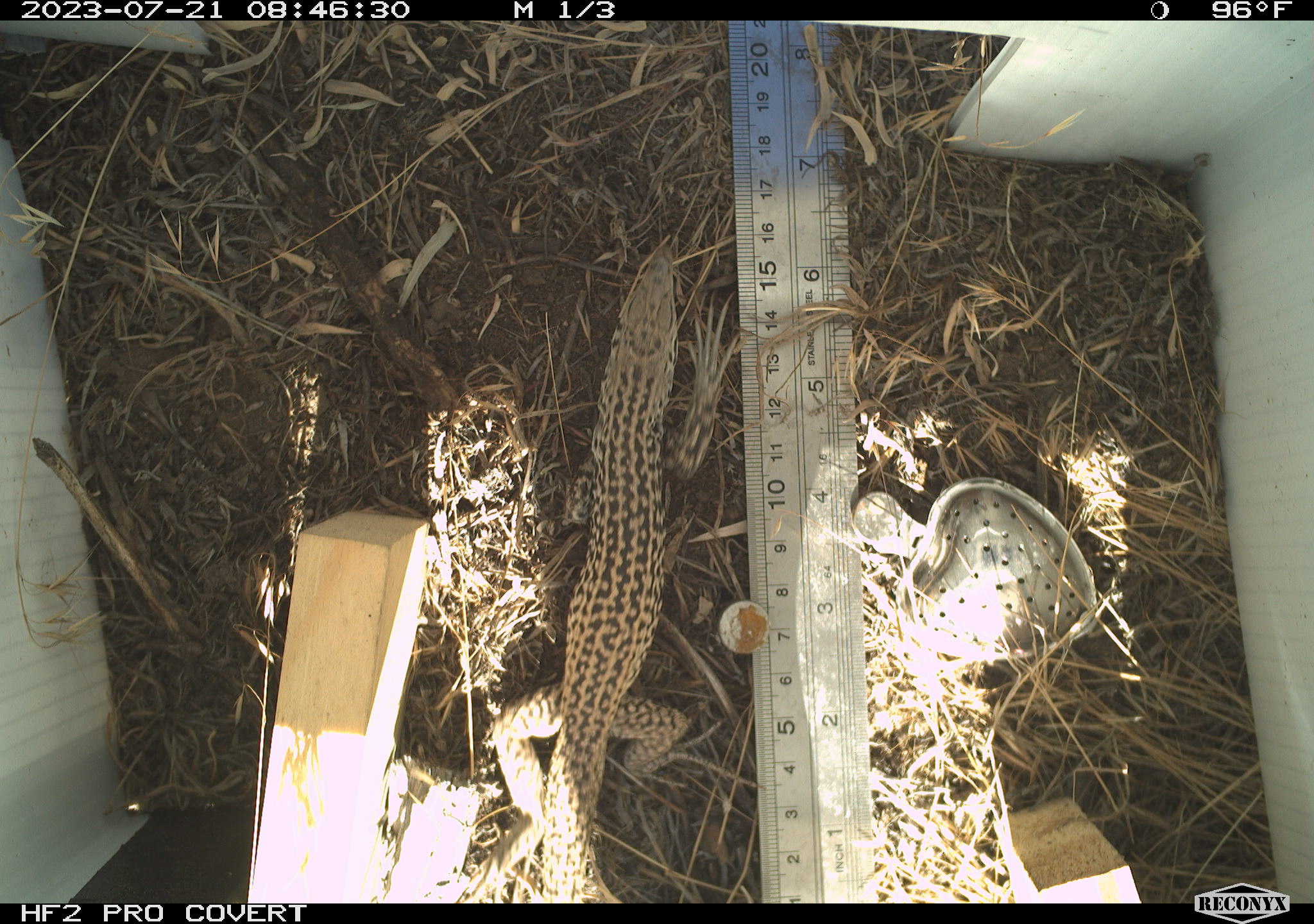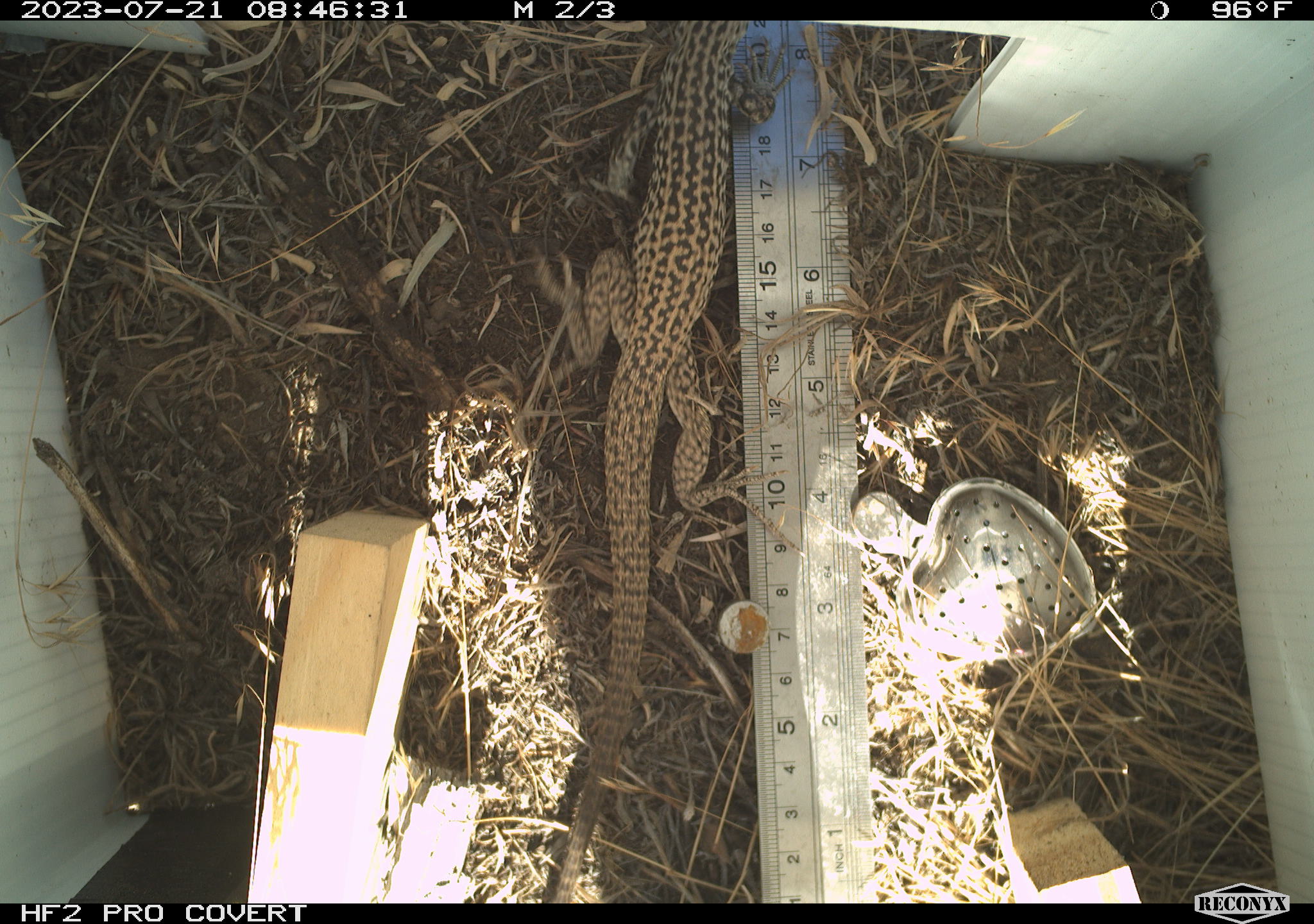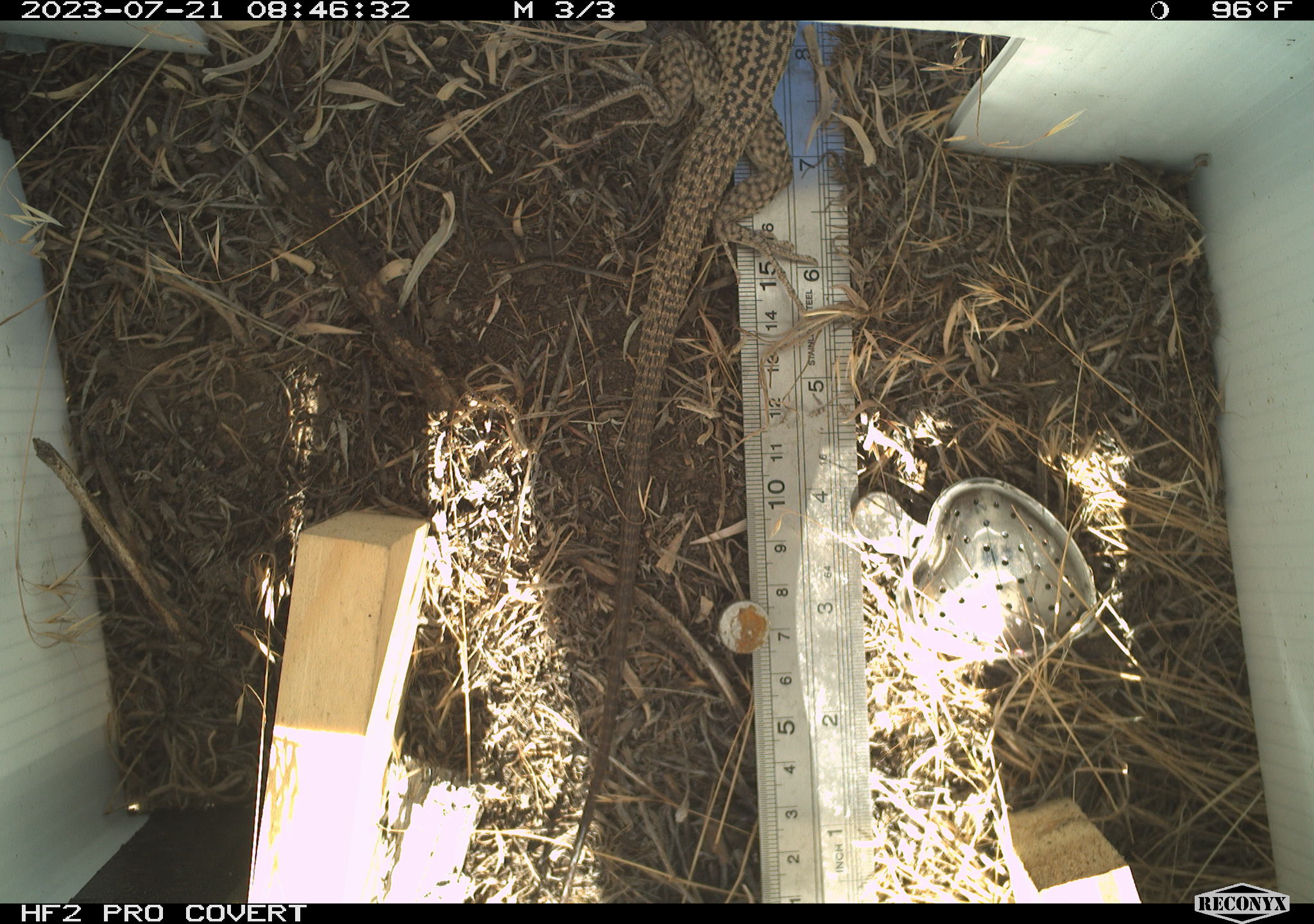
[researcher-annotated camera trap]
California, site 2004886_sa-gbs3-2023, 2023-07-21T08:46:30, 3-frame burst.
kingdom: Animalia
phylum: Chordata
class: Reptilia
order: Squamata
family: Teiidae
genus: Aspidoscelis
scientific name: Aspidoscelis tigris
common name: western whiptail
Western whiptail (Aspidoscelis tigris).